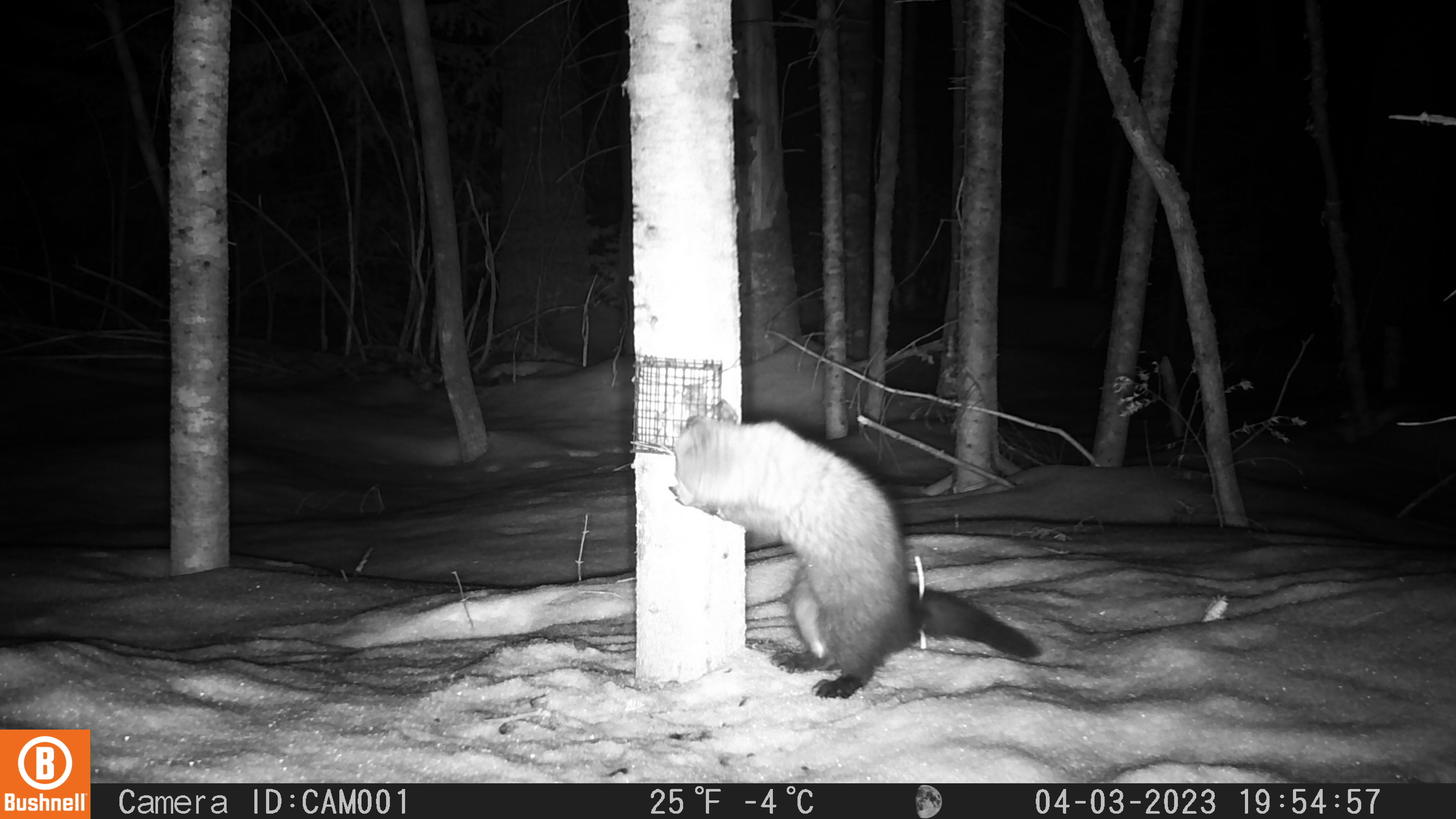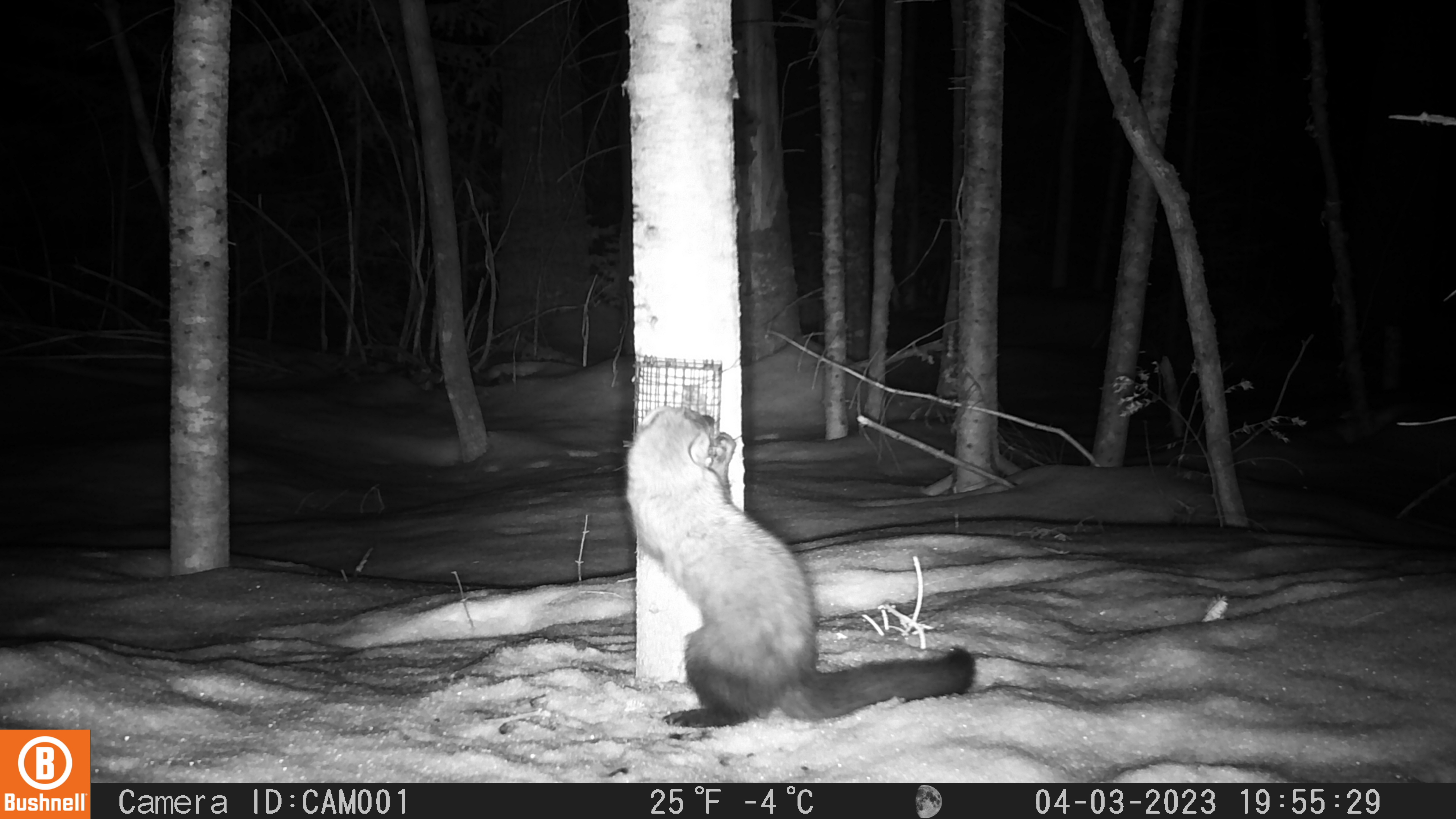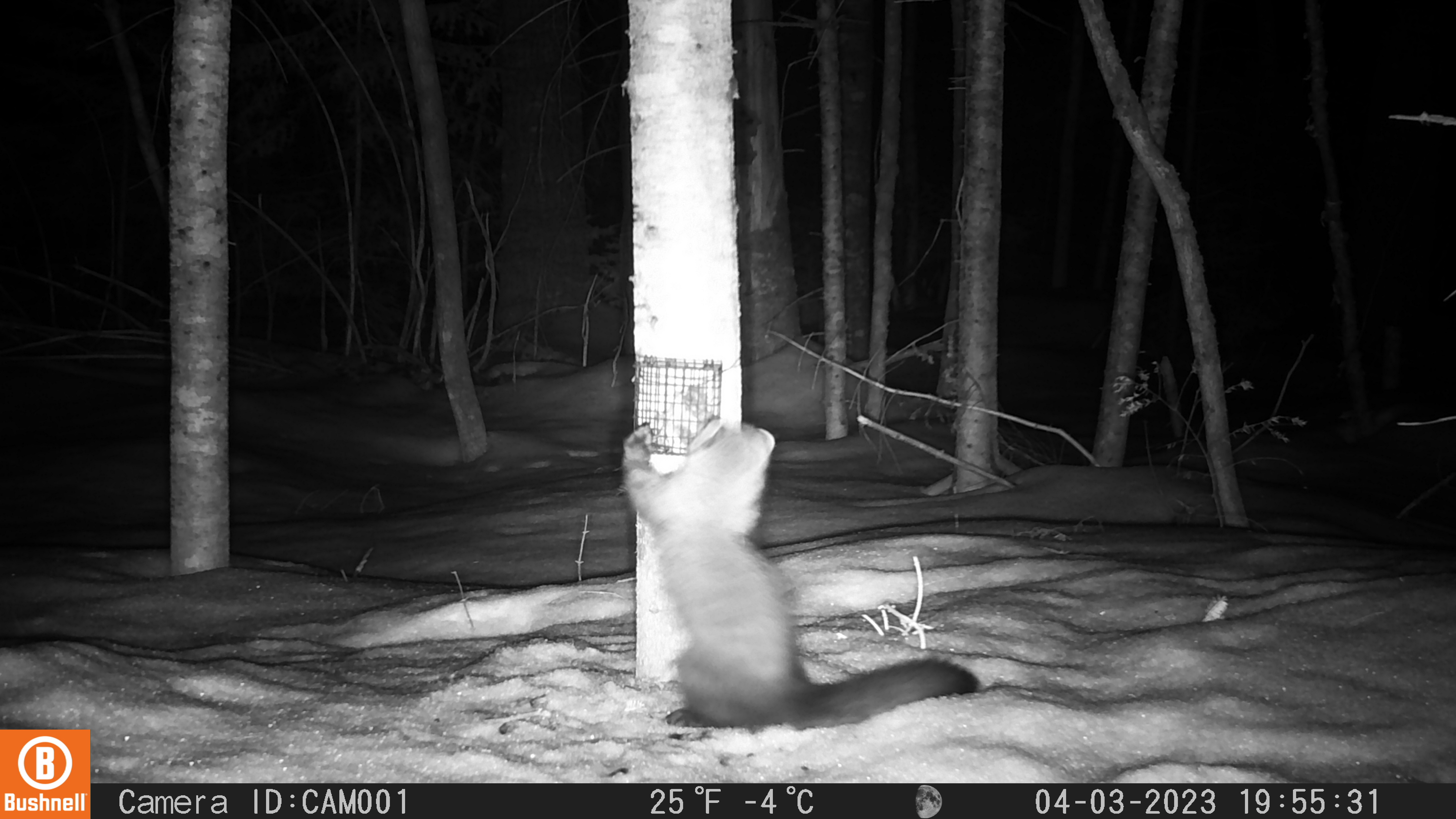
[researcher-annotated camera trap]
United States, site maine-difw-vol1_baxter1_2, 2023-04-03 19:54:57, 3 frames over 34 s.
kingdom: Animalia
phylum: Chordata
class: Mammalia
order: Carnivora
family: Mustelidae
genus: Pekania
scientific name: Pekania pennanti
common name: fisher